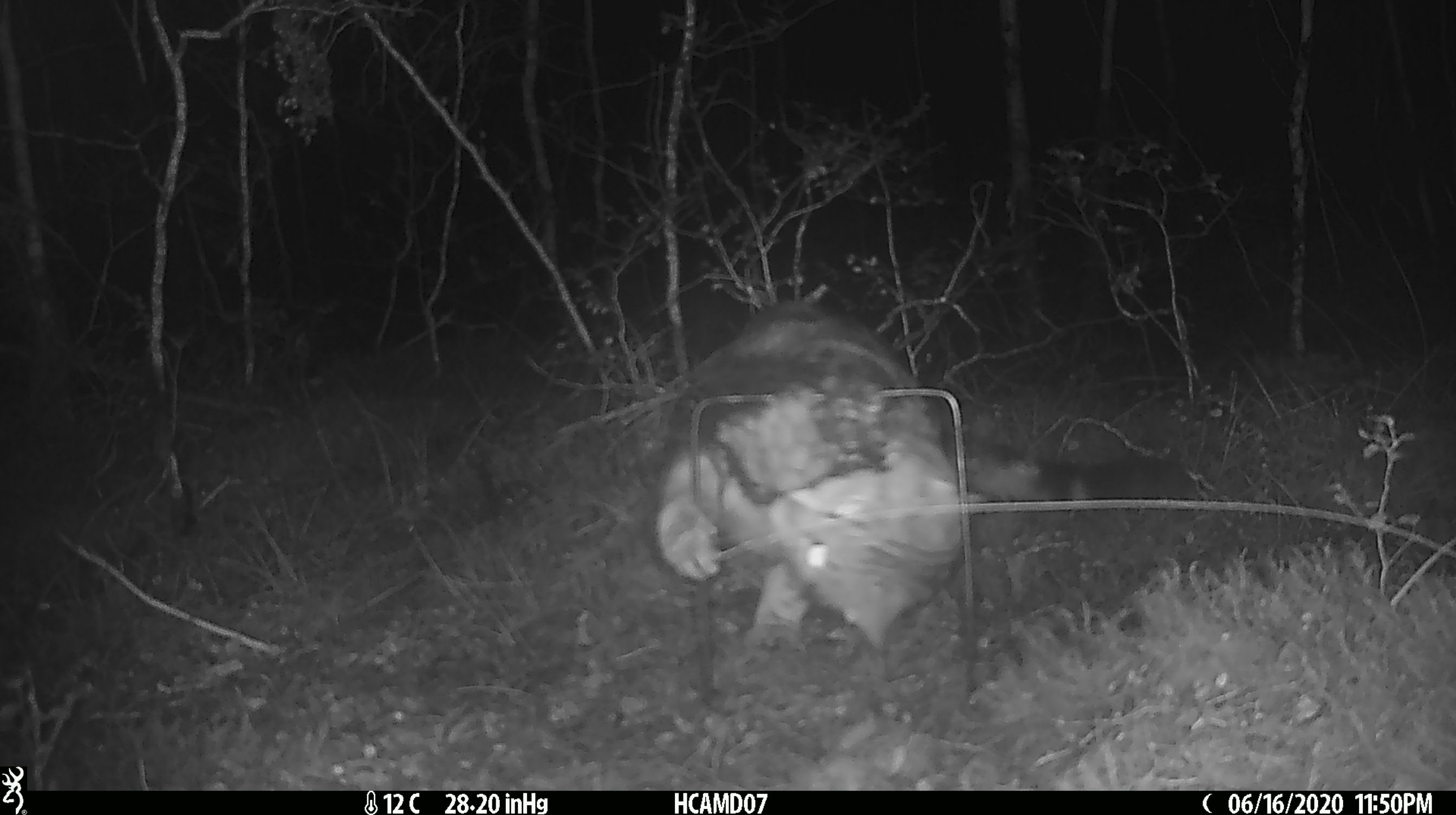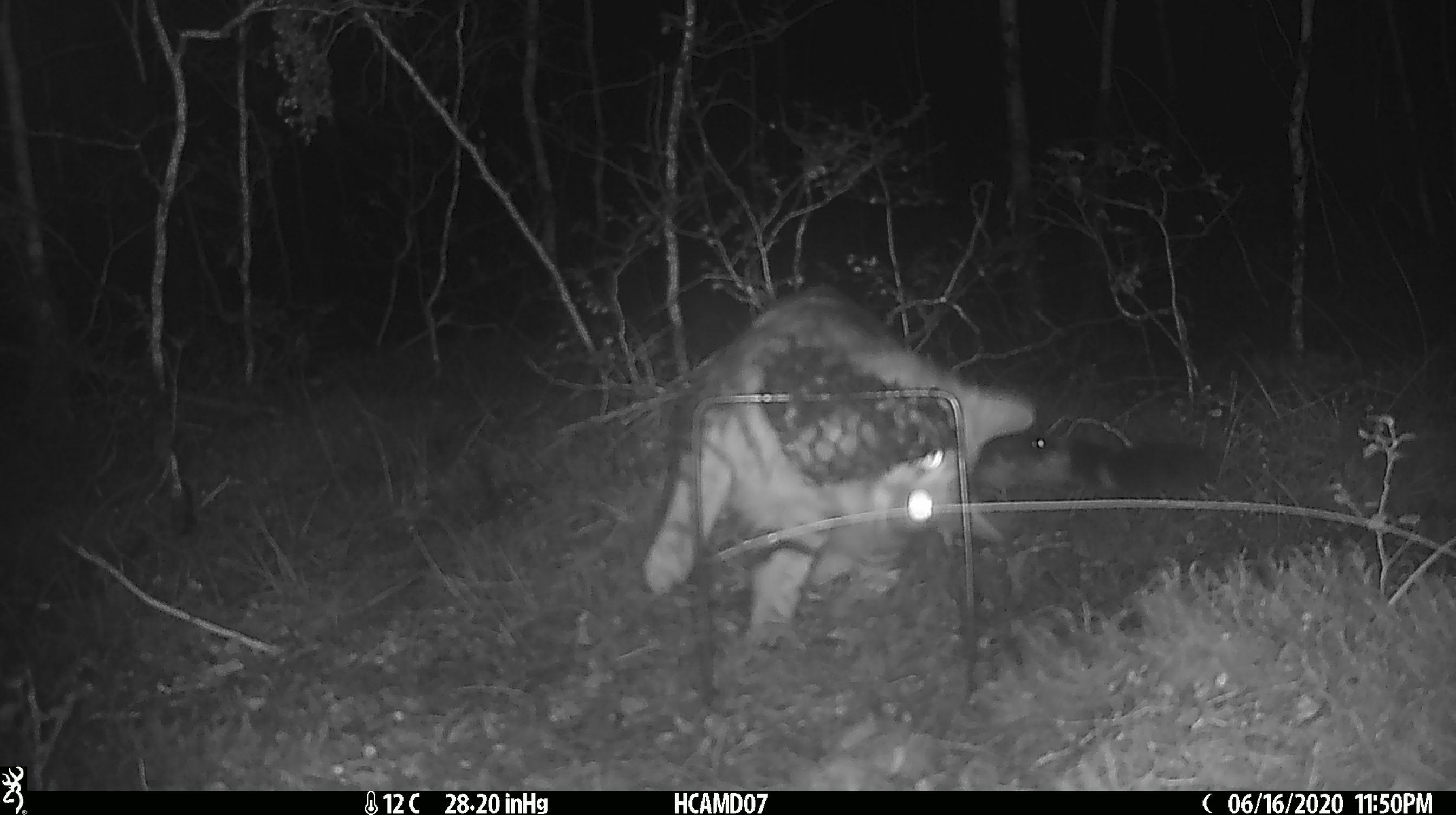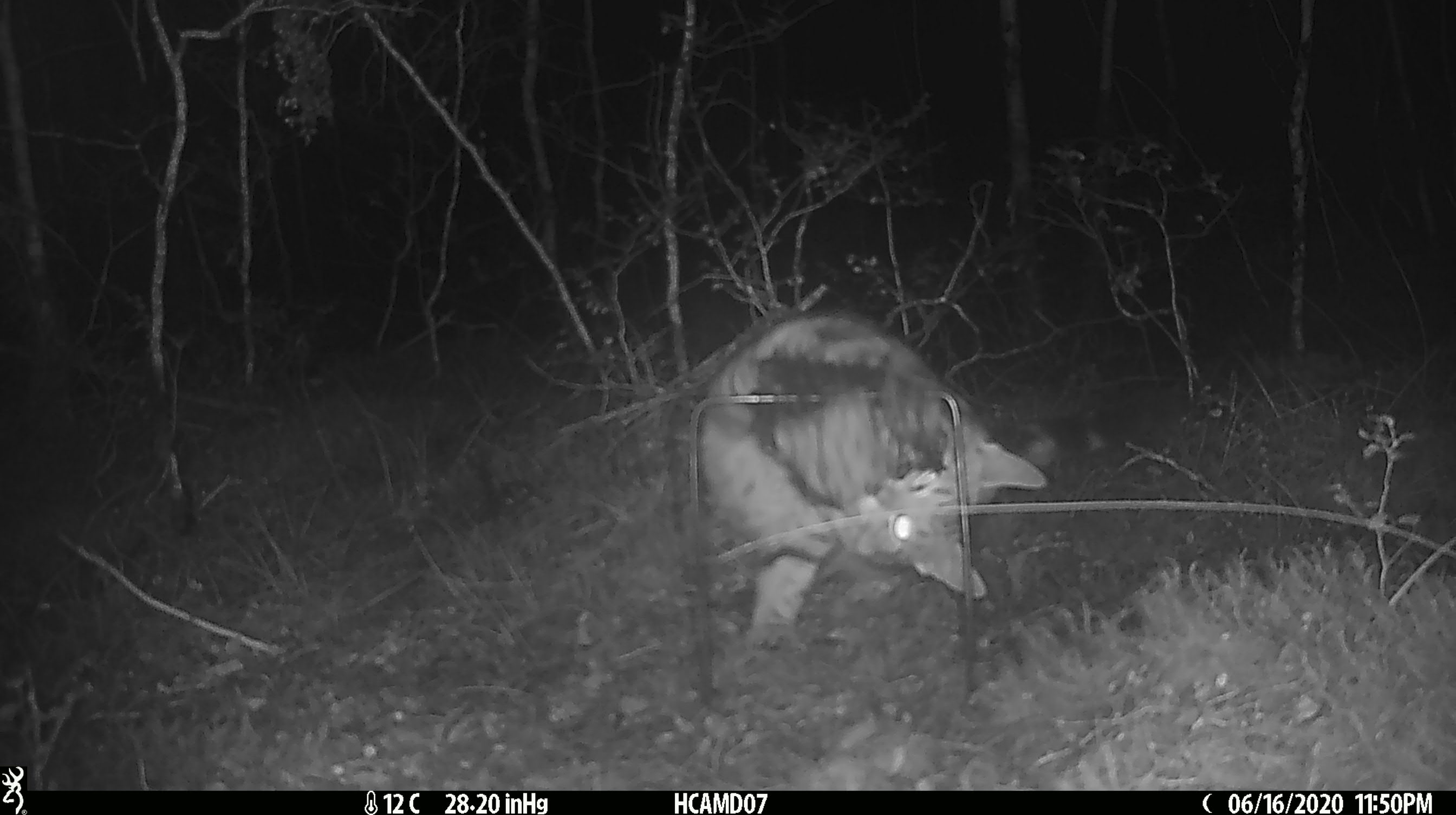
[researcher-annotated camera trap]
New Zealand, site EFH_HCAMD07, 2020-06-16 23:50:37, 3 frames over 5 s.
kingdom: Animalia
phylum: Chordata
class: Mammalia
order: Carnivora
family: Felidae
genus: Felis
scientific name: Felis catus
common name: domestic cat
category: cat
Cat (domestic cat) (Felis catus).